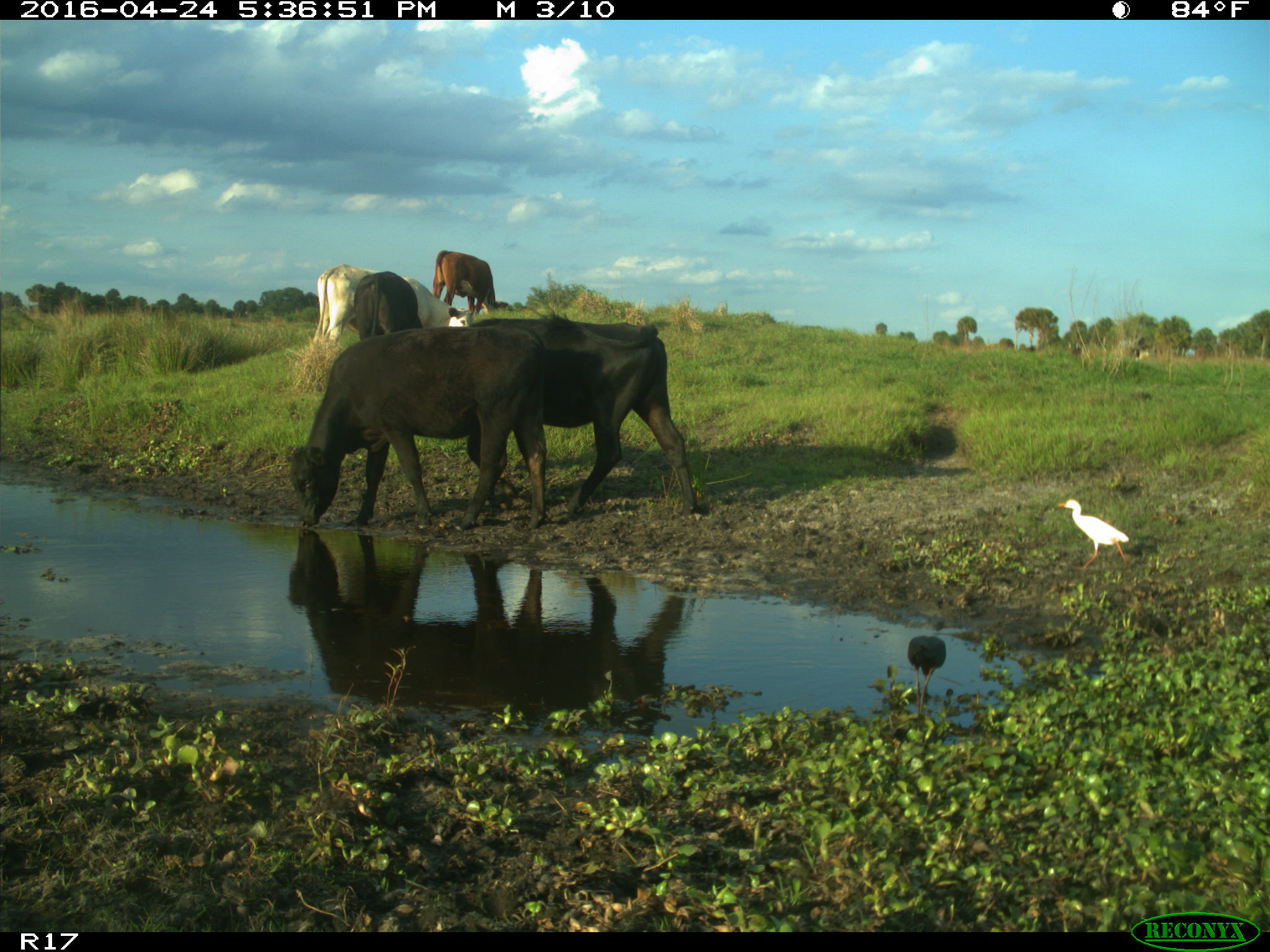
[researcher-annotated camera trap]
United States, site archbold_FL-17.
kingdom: Animalia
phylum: Chordata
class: Mammalia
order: Artiodactyla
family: Bovidae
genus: Bos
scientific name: Bos taurus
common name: domestic cow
Bos taurus (domestic cow).